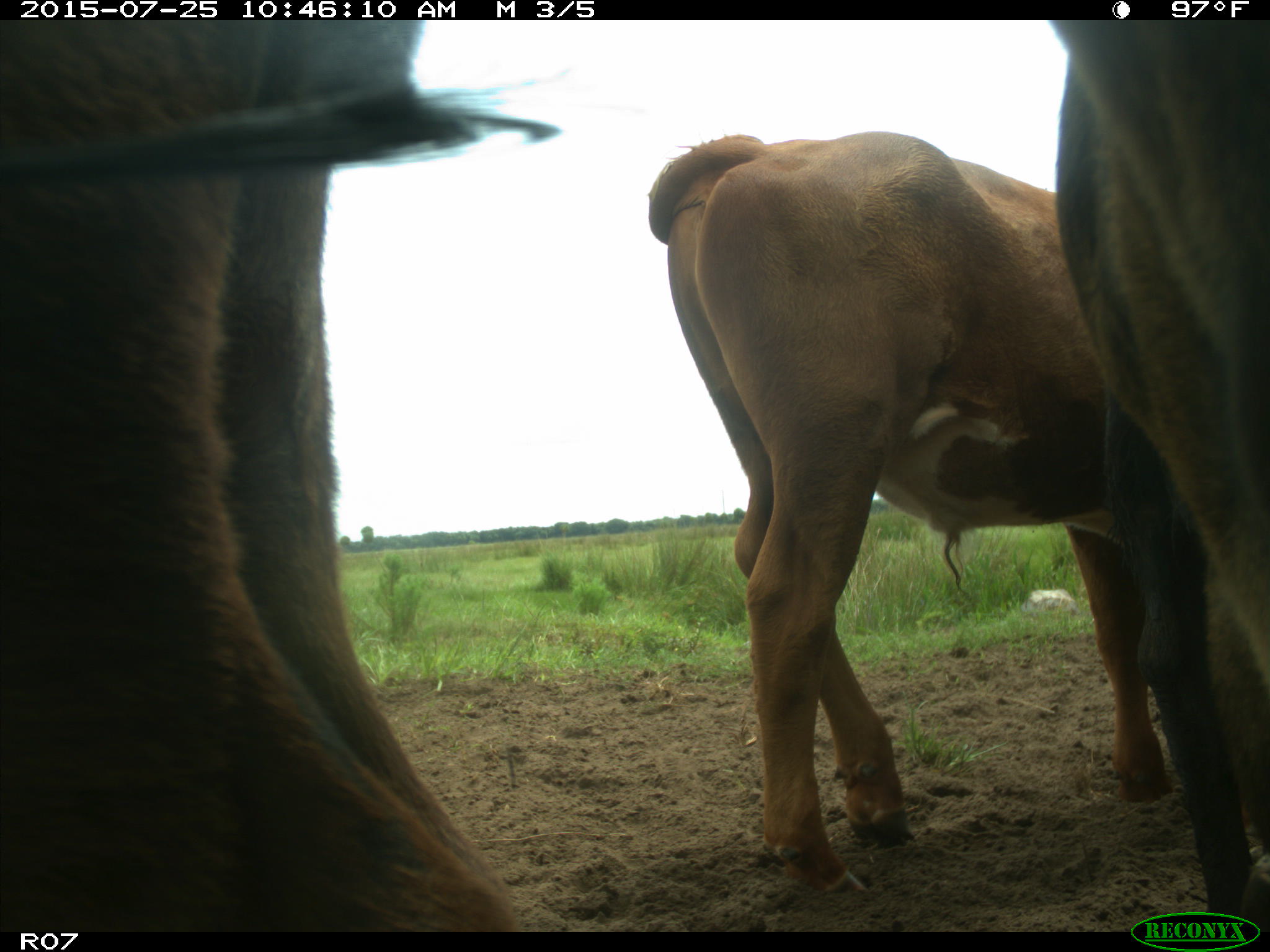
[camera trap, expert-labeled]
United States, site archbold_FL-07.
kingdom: Animalia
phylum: Chordata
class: Mammalia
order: Artiodactyla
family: Bovidae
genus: Bos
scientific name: Bos taurus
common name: domestic cow